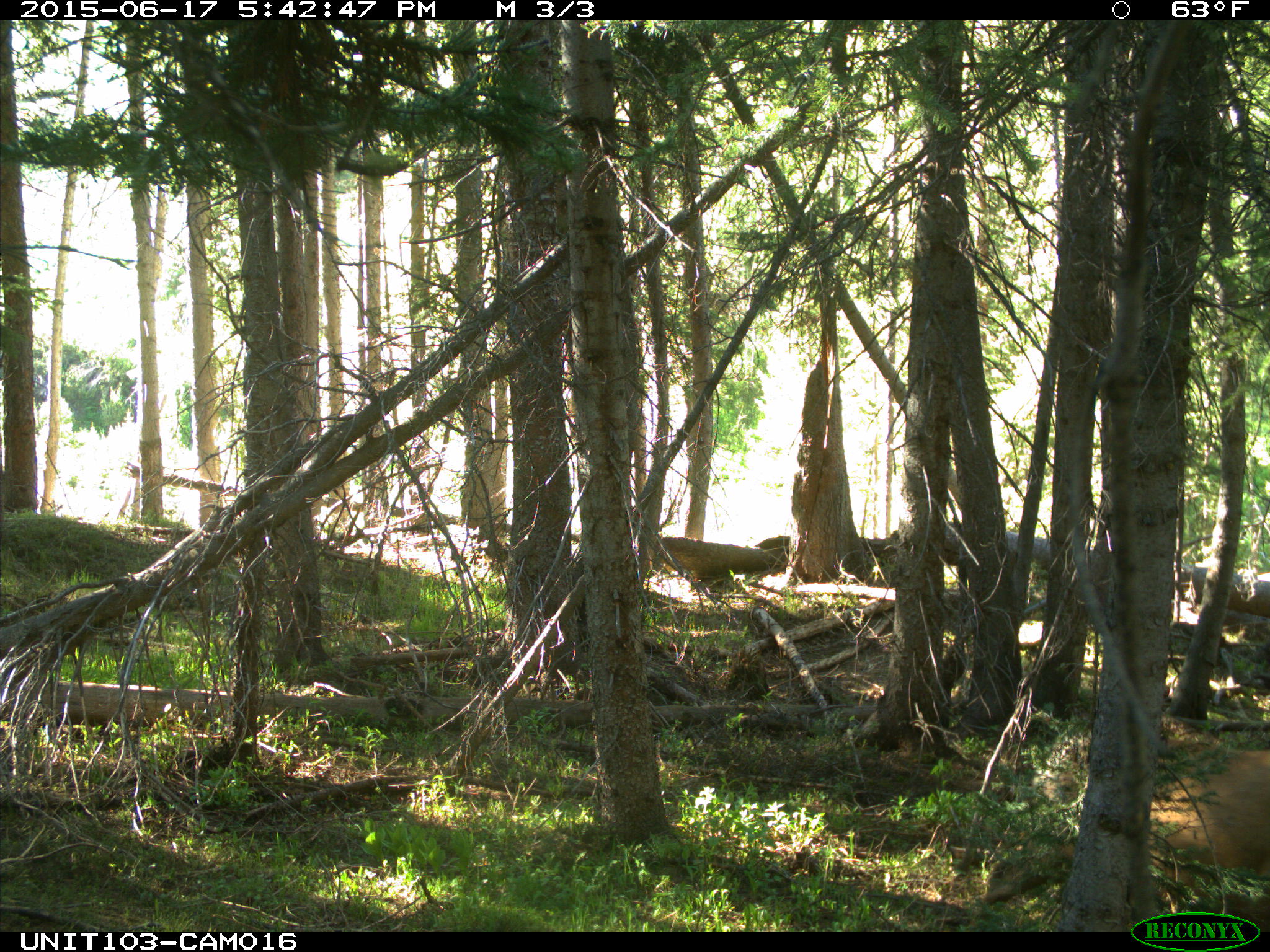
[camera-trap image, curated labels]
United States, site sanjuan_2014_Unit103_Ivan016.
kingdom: Animalia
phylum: Chordata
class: Mammalia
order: Artiodactyla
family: Cervidae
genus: Cervus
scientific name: Cervus elaphus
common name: red deer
Cervus elaphus (red deer).